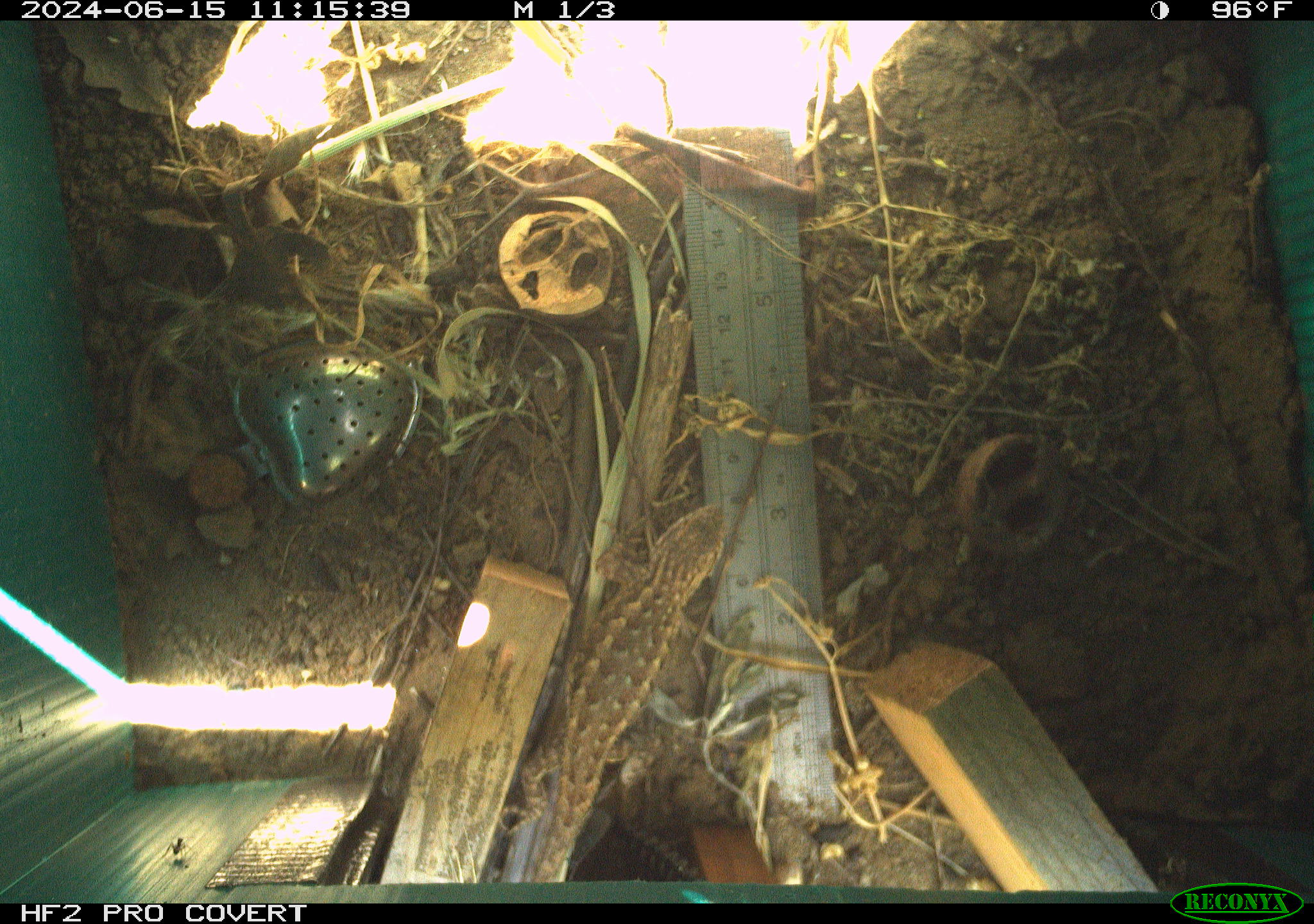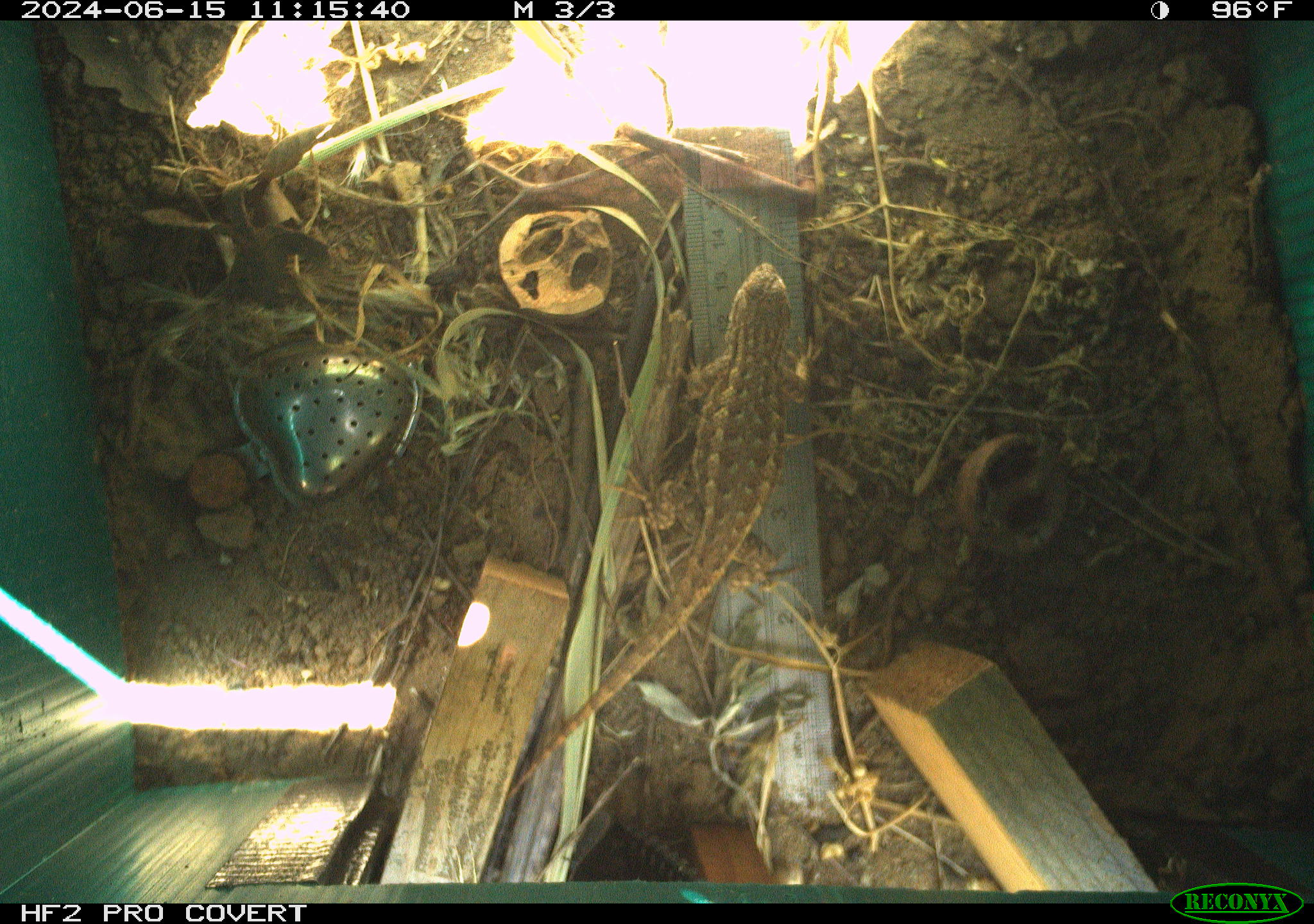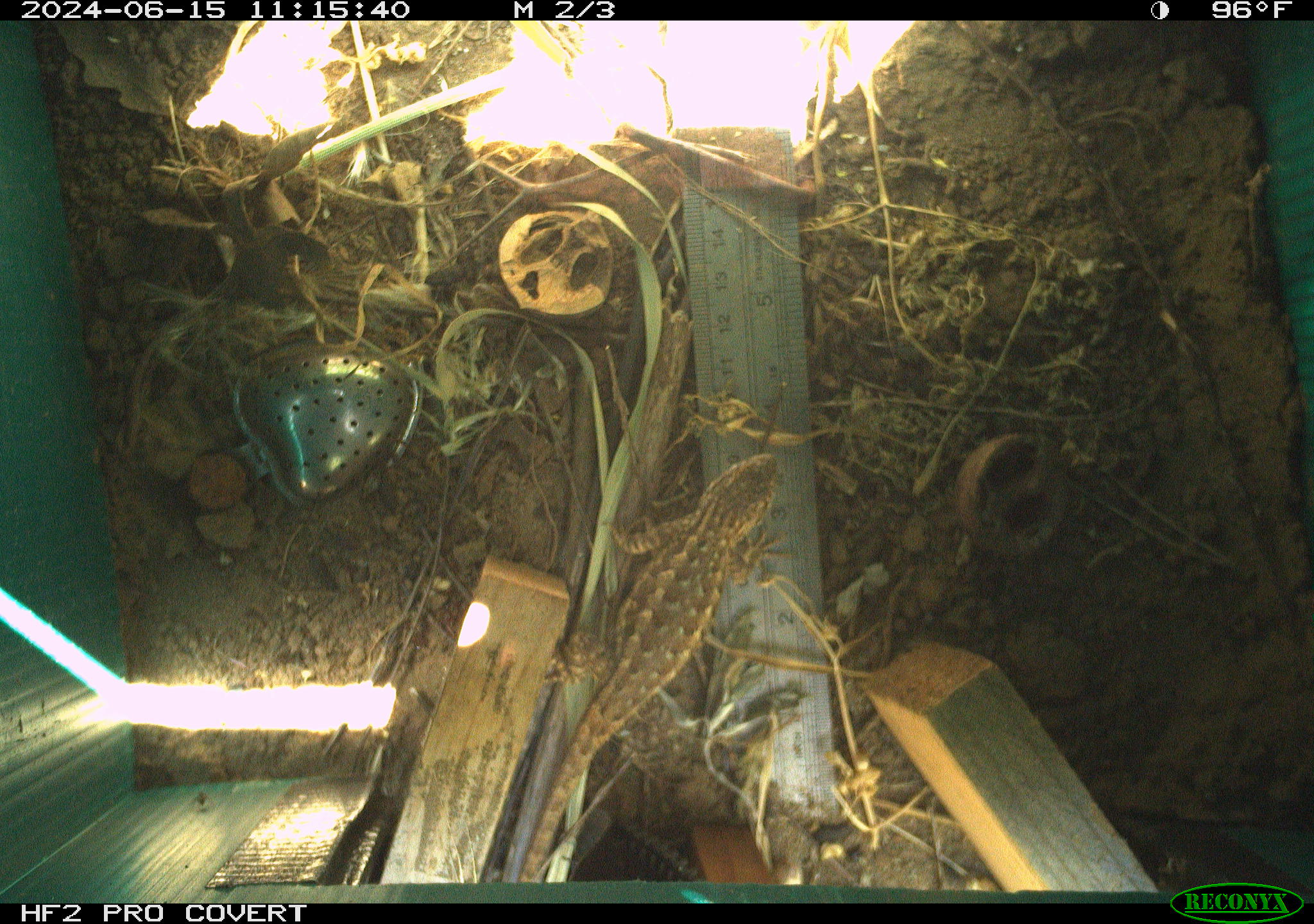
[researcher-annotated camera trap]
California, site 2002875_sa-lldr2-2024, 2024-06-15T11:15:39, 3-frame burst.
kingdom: Animalia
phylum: Chordata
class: Reptilia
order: Squamata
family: Phrynosomatidae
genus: Sceloporus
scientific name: Sceloporus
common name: spiny lizards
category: sceloporus species